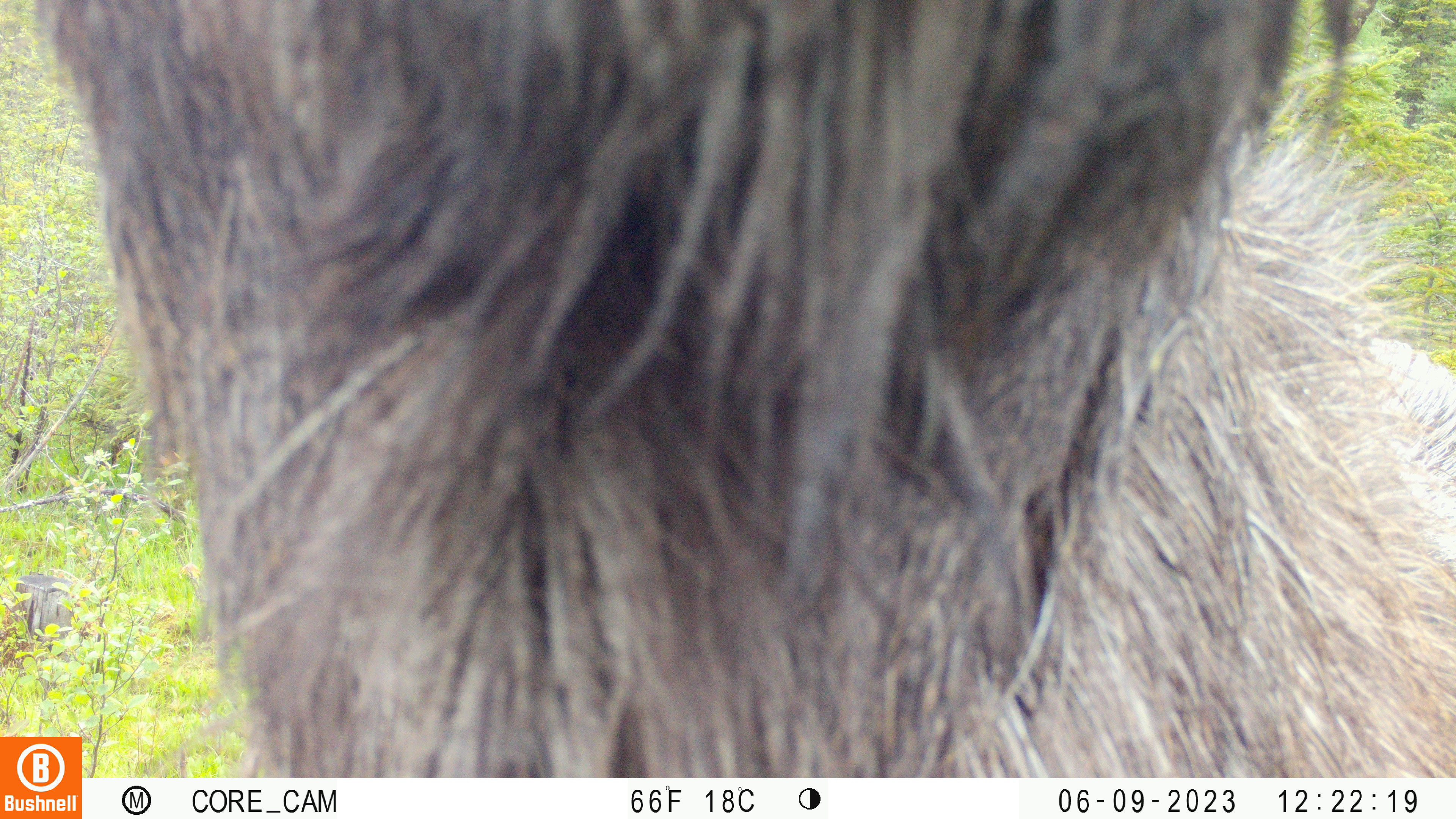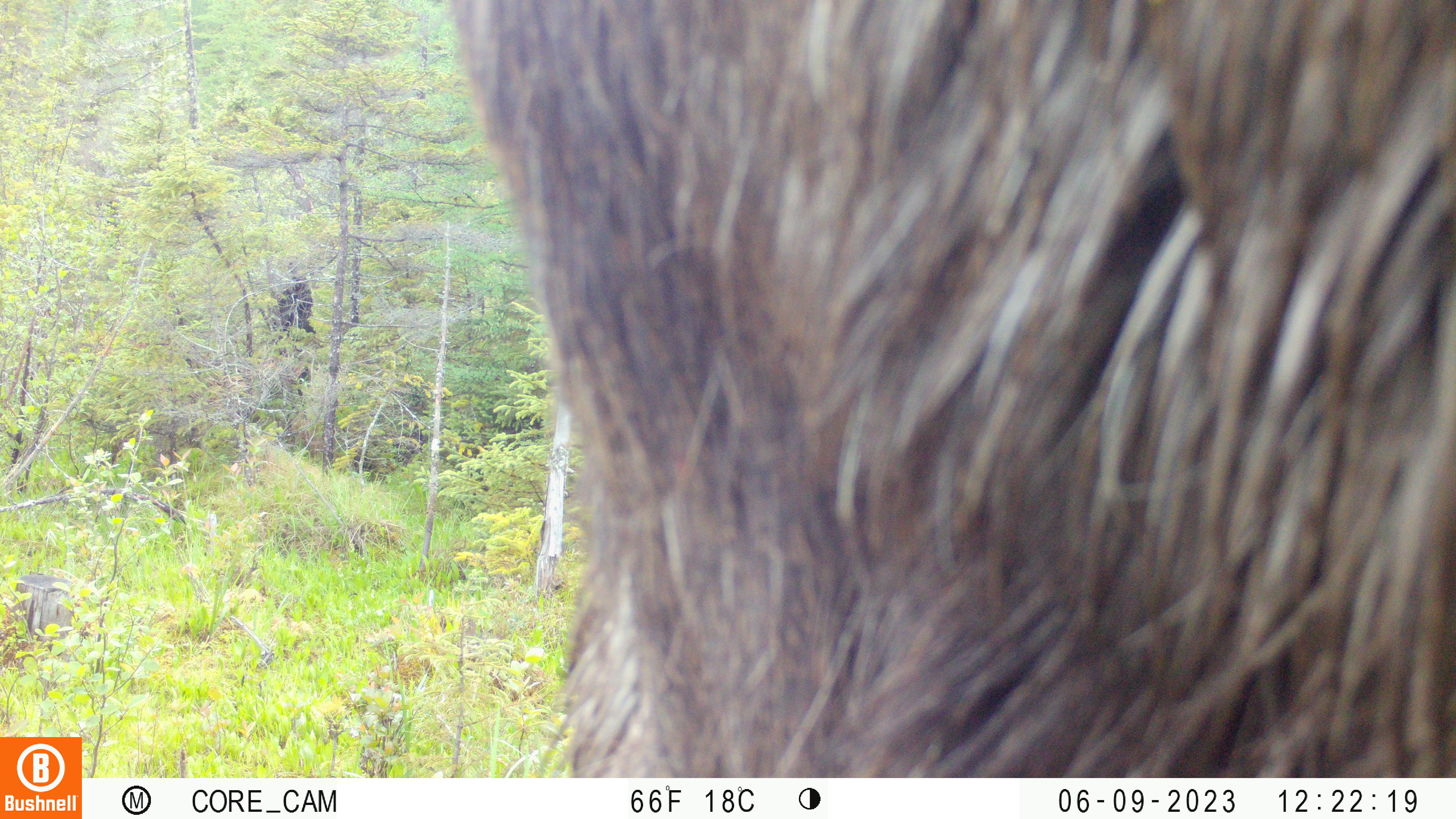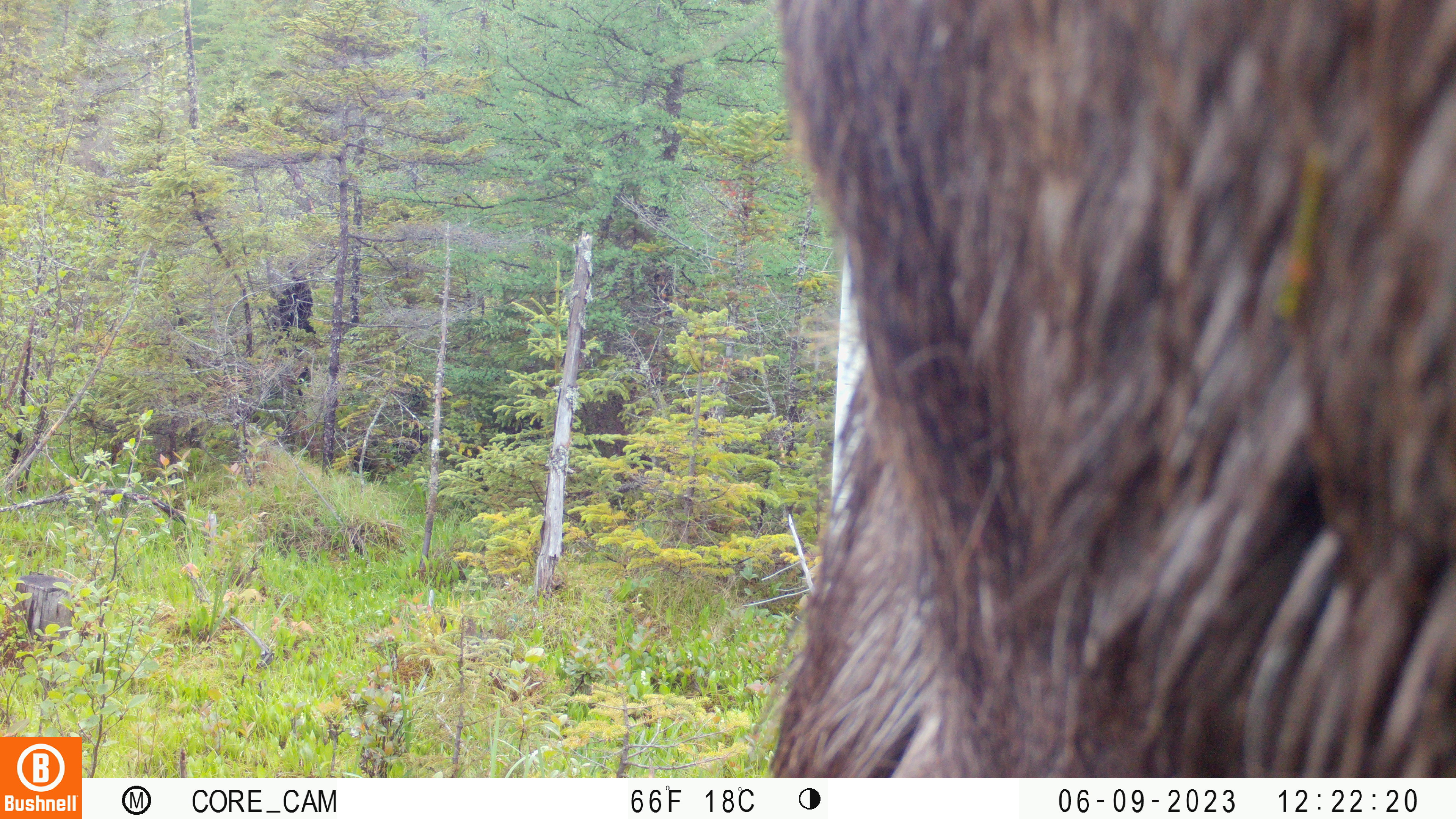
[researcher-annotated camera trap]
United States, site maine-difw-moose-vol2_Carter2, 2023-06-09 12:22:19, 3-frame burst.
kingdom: Animalia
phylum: Chordata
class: Mammalia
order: Artiodactyla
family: Cervidae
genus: Alces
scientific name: Alces alces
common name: moose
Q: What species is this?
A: Moose (Alces alces).